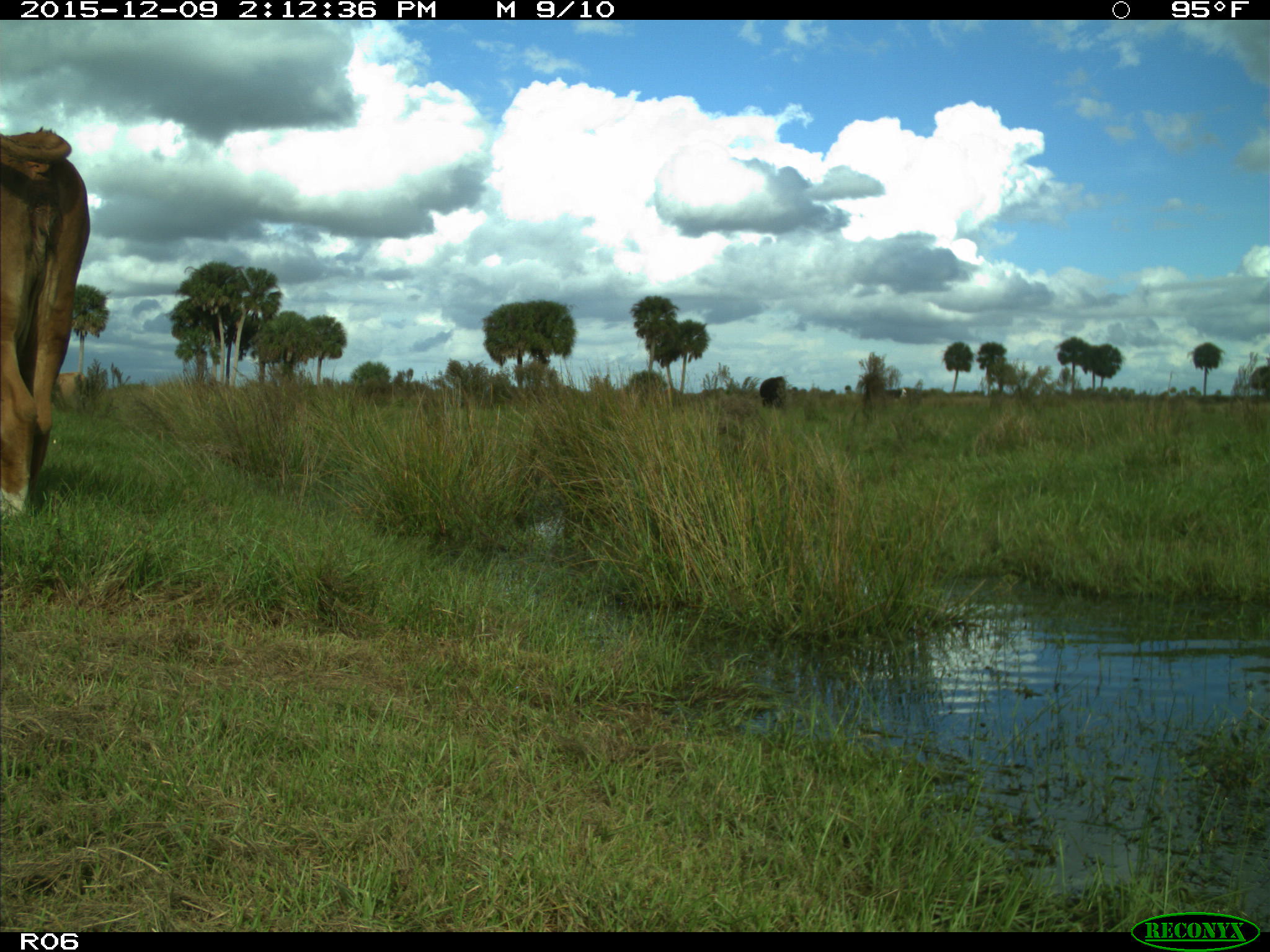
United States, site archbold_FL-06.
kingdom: Animalia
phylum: Chordata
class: Mammalia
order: Artiodactyla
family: Bovidae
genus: Bos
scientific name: Bos taurus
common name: domestic cow